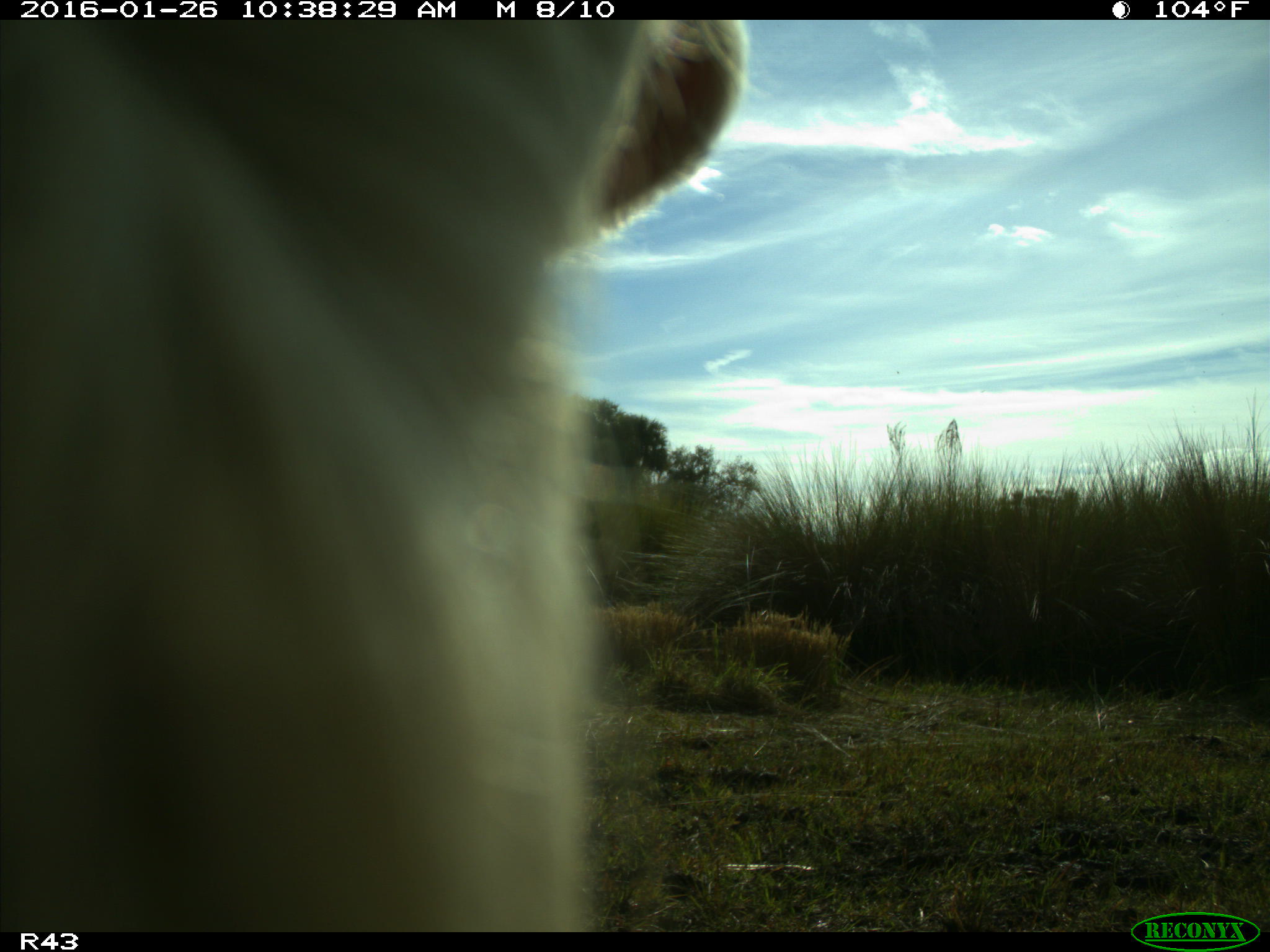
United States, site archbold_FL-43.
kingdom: Animalia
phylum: Chordata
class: Mammalia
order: Artiodactyla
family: Bovidae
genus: Bos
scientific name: Bos taurus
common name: domestic cow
Bos taurus (domestic cow).